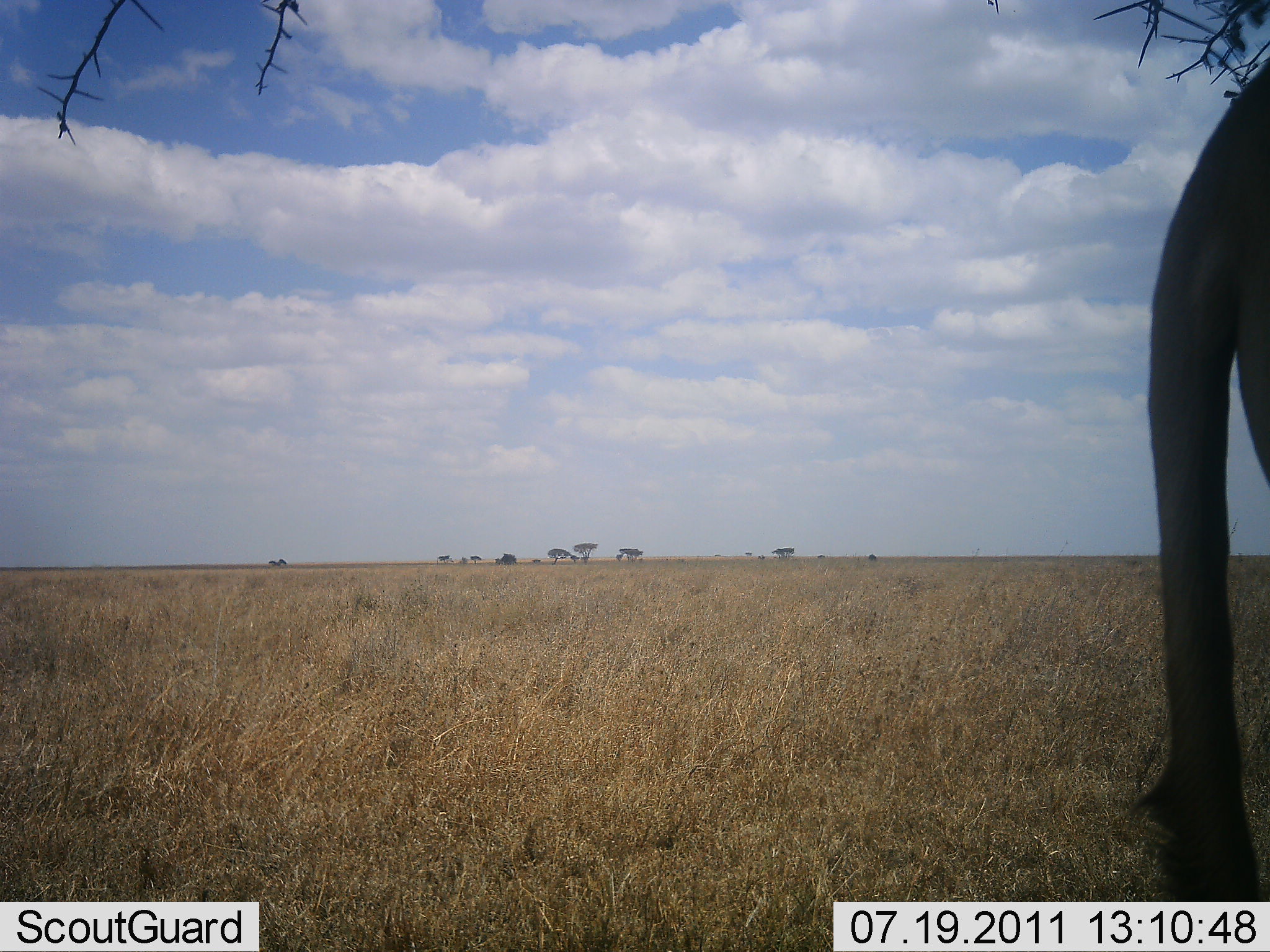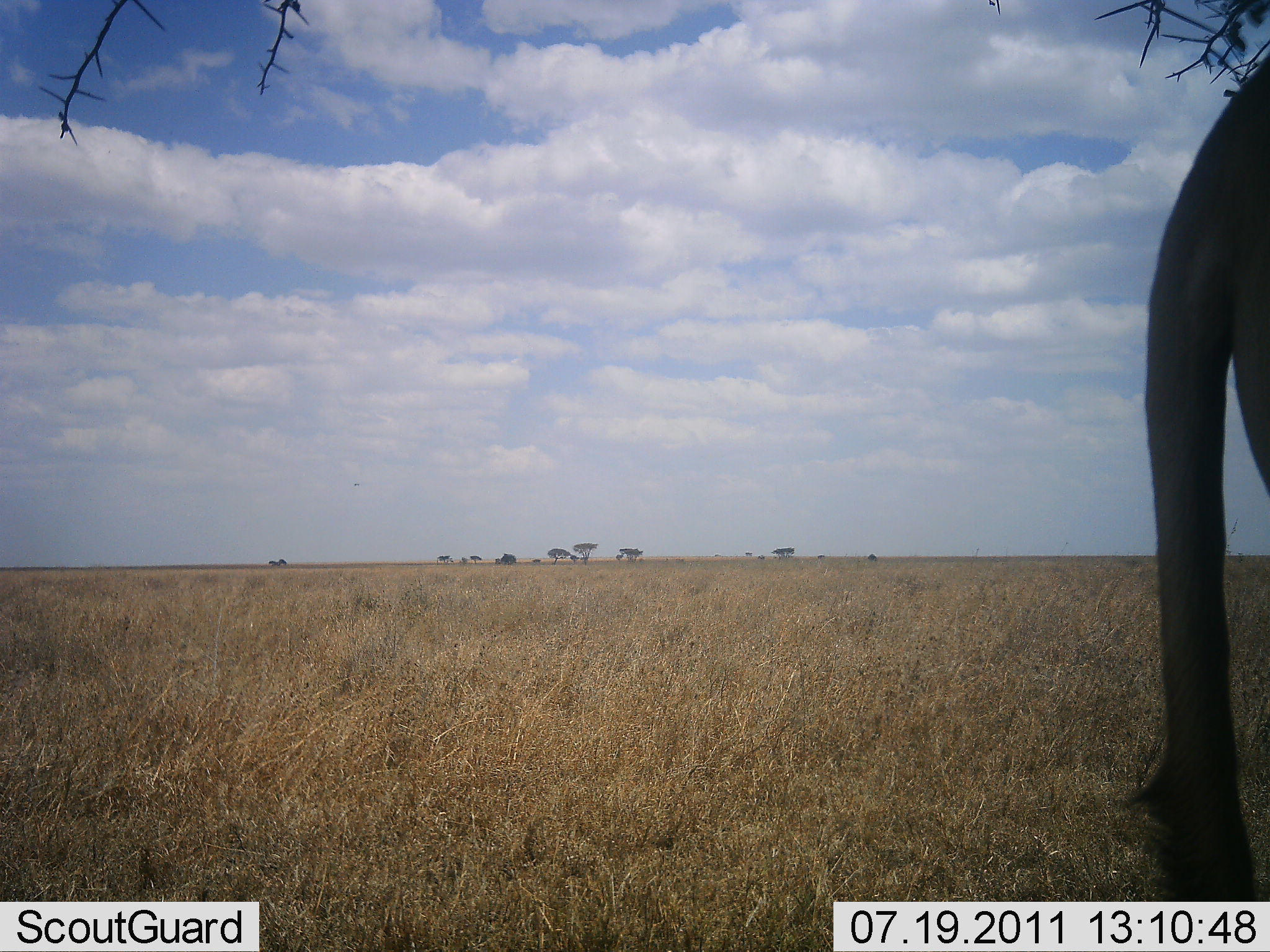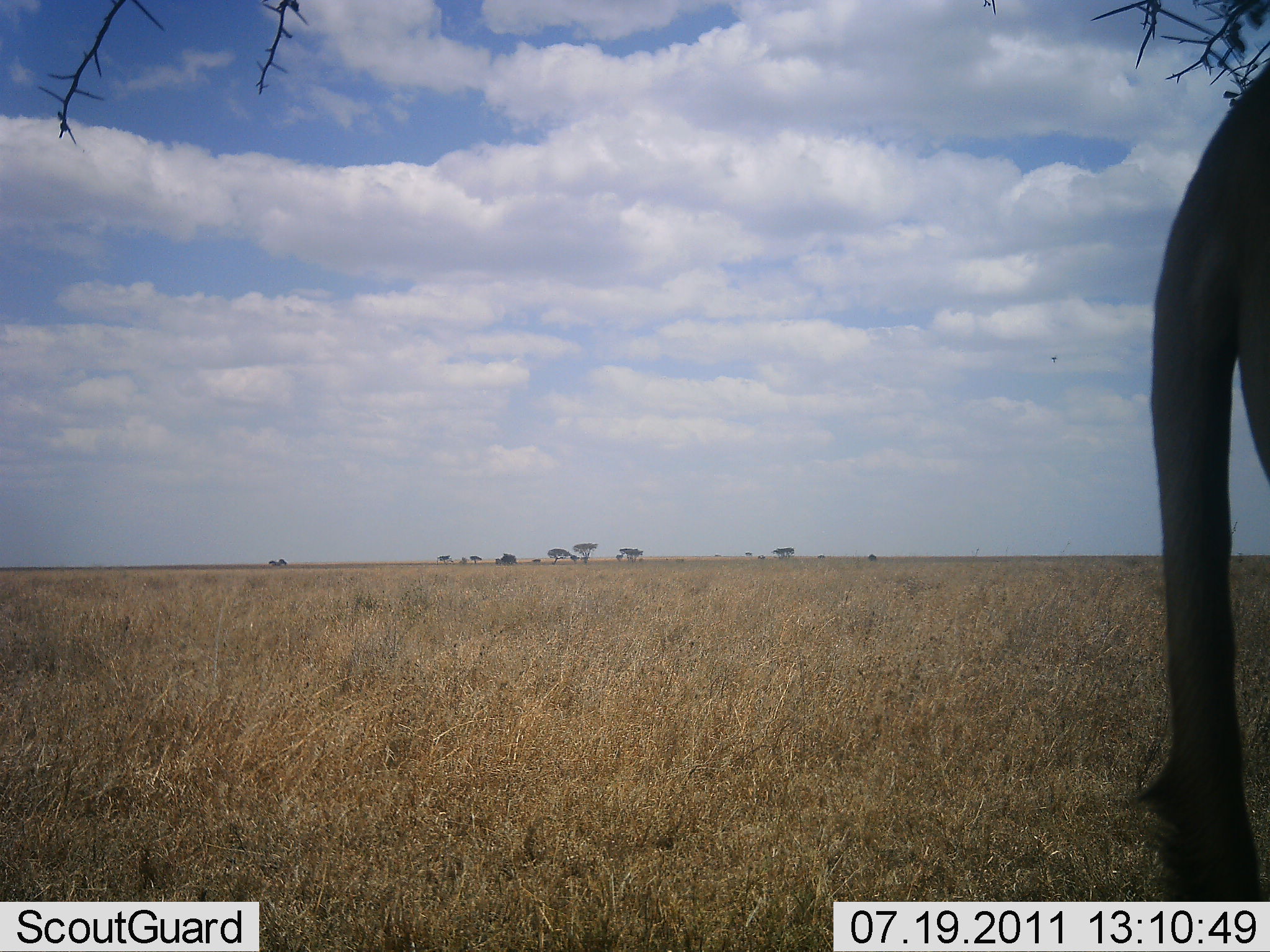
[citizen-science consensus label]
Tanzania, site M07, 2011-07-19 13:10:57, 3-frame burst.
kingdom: Animalia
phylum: Chordata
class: Mammalia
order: Carnivora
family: Felidae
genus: Panthera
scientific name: Panthera leo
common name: lion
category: lionfemale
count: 1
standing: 100%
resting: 0%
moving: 0%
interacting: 0%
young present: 0%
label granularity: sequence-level